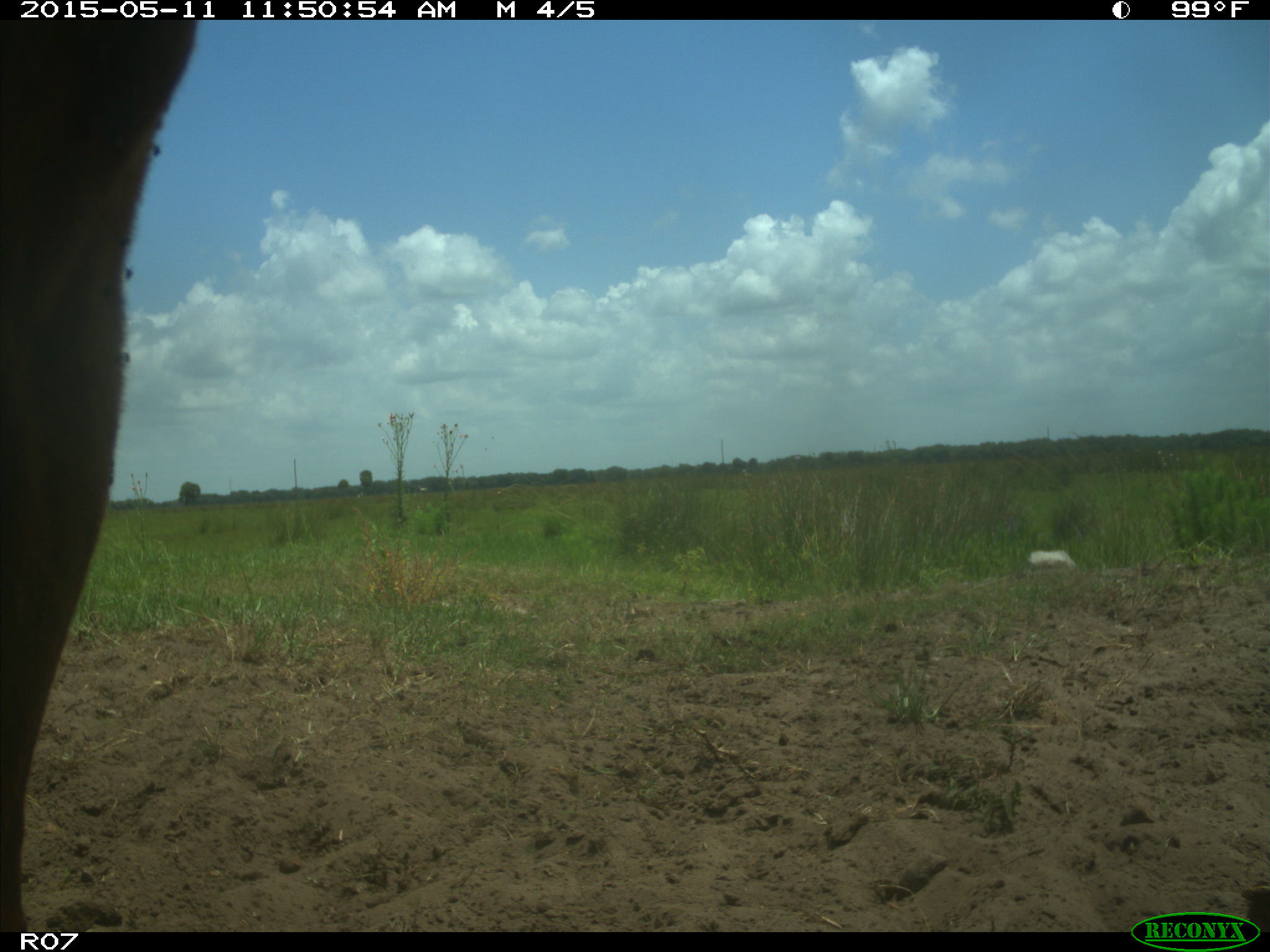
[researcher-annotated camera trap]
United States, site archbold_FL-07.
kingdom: Animalia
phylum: Chordata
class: Mammalia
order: Artiodactyla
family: Bovidae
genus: Bos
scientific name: Bos taurus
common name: domestic cow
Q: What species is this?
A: Bos taurus (domestic cow).